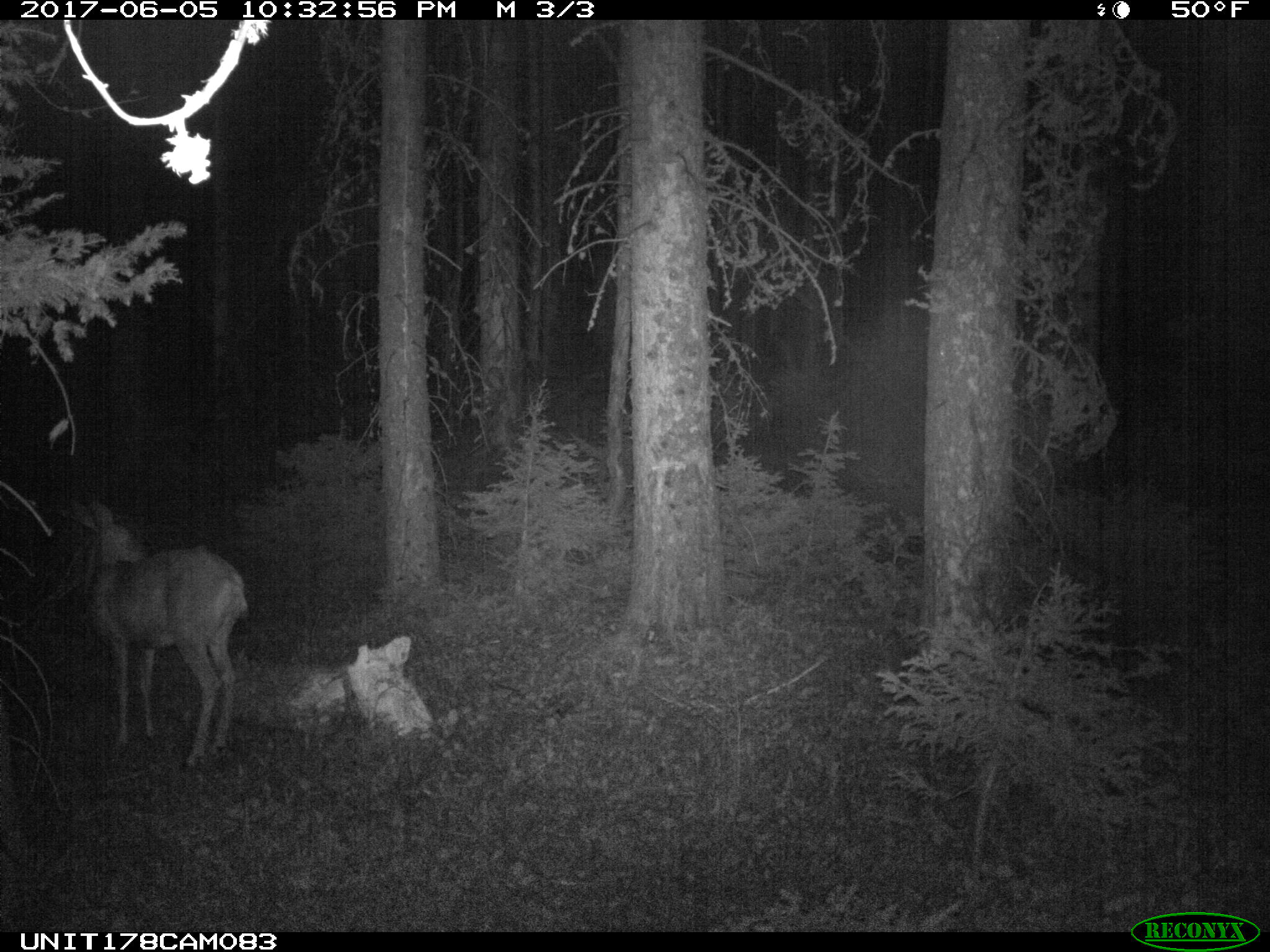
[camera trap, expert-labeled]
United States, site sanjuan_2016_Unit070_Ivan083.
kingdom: Animalia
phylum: Chordata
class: Mammalia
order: Artiodactyla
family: Cervidae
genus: Odocoileus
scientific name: Odocoileus hemionus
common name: mule deer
Odocoileus hemionus (mule deer).